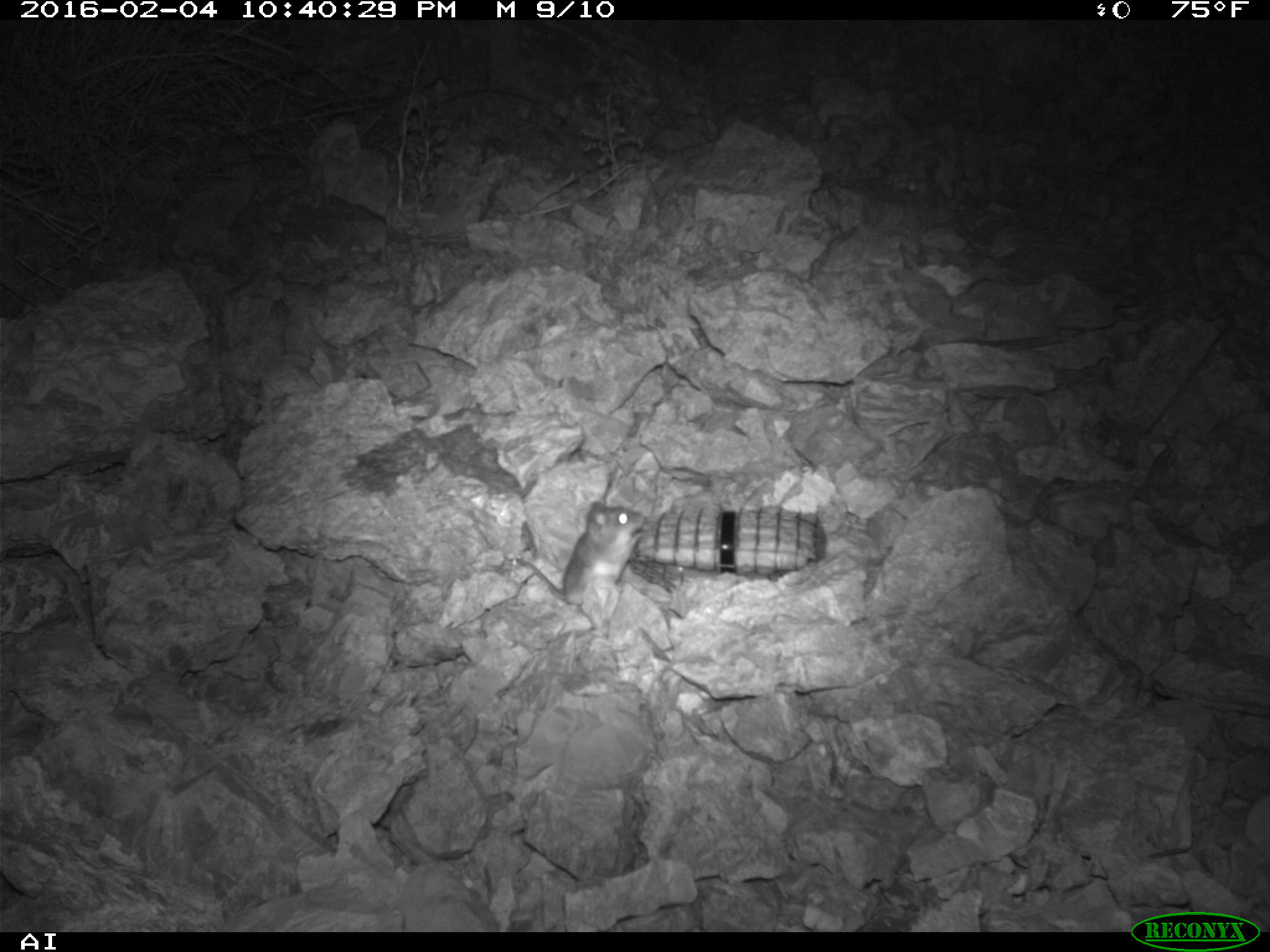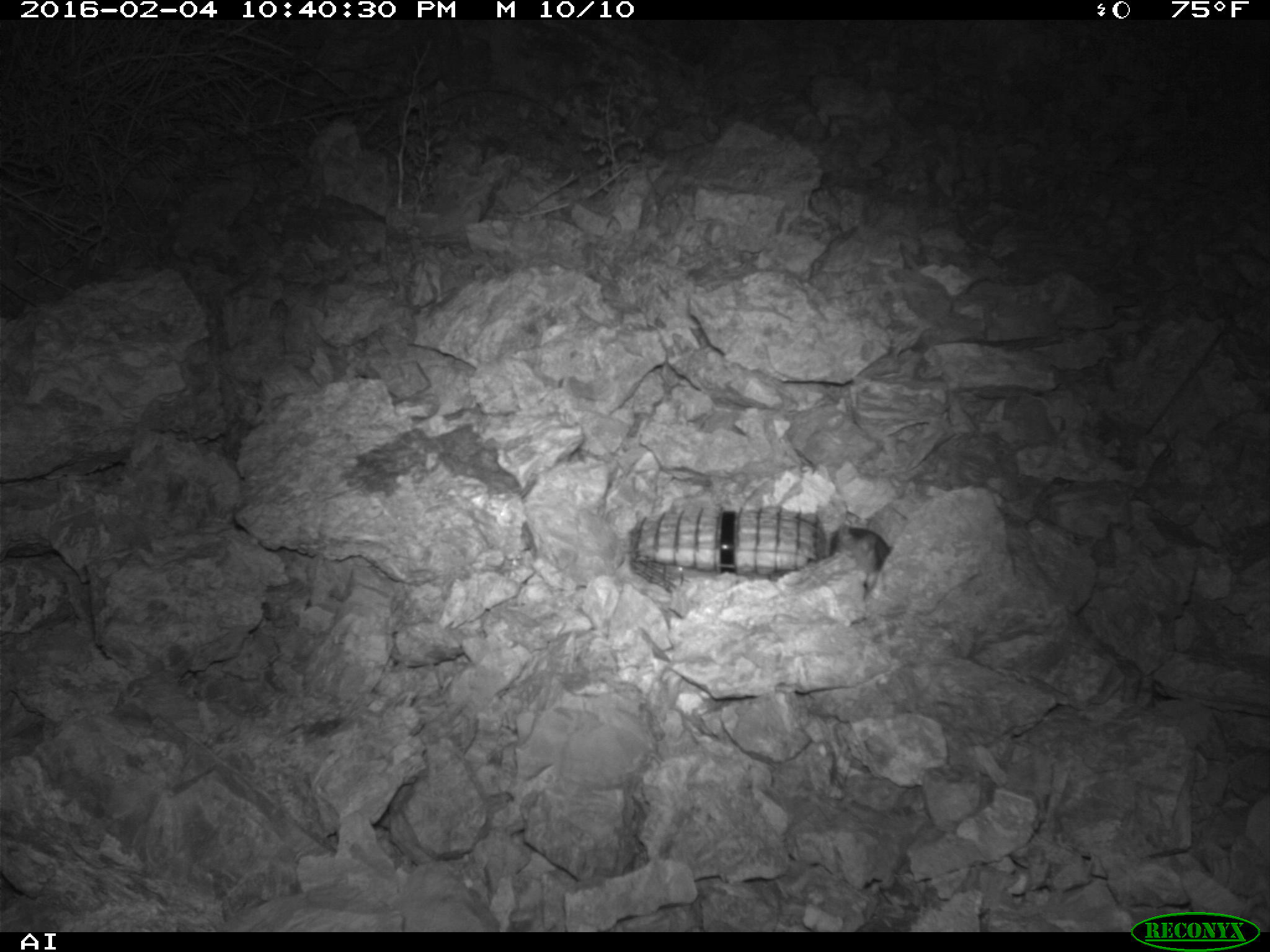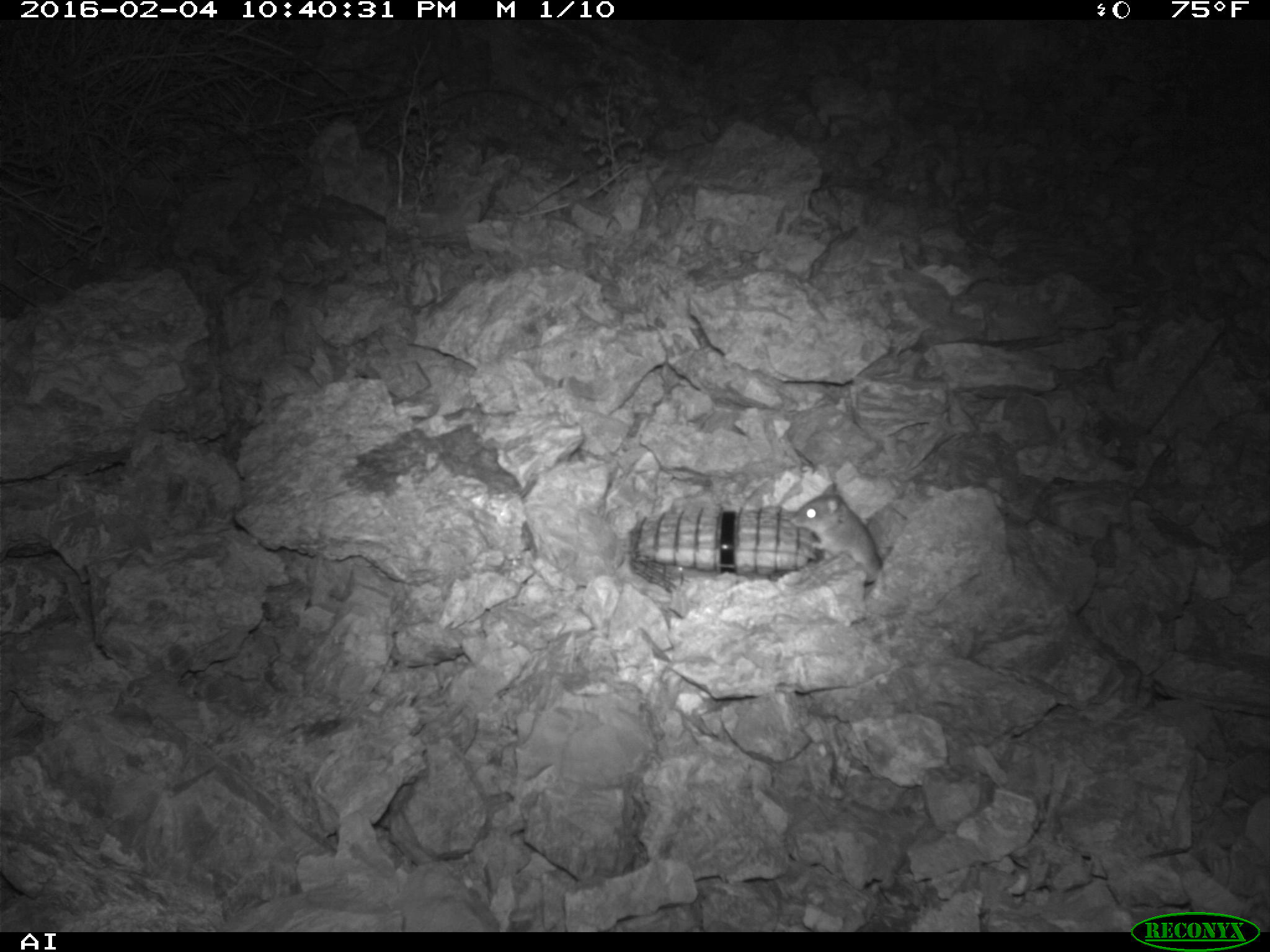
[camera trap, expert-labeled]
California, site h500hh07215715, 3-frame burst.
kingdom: Animalia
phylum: Chordata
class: Mammalia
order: Rodentia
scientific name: Rodentia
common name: rodent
Rodent (Rodentia).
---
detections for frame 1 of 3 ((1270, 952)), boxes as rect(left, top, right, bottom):
rodent: rect(508, 501, 646, 620)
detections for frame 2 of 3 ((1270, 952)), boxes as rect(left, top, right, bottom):
rodent: rect(830, 525, 889, 584)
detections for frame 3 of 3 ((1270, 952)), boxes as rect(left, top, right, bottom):
rodent: rect(789, 483, 882, 584)